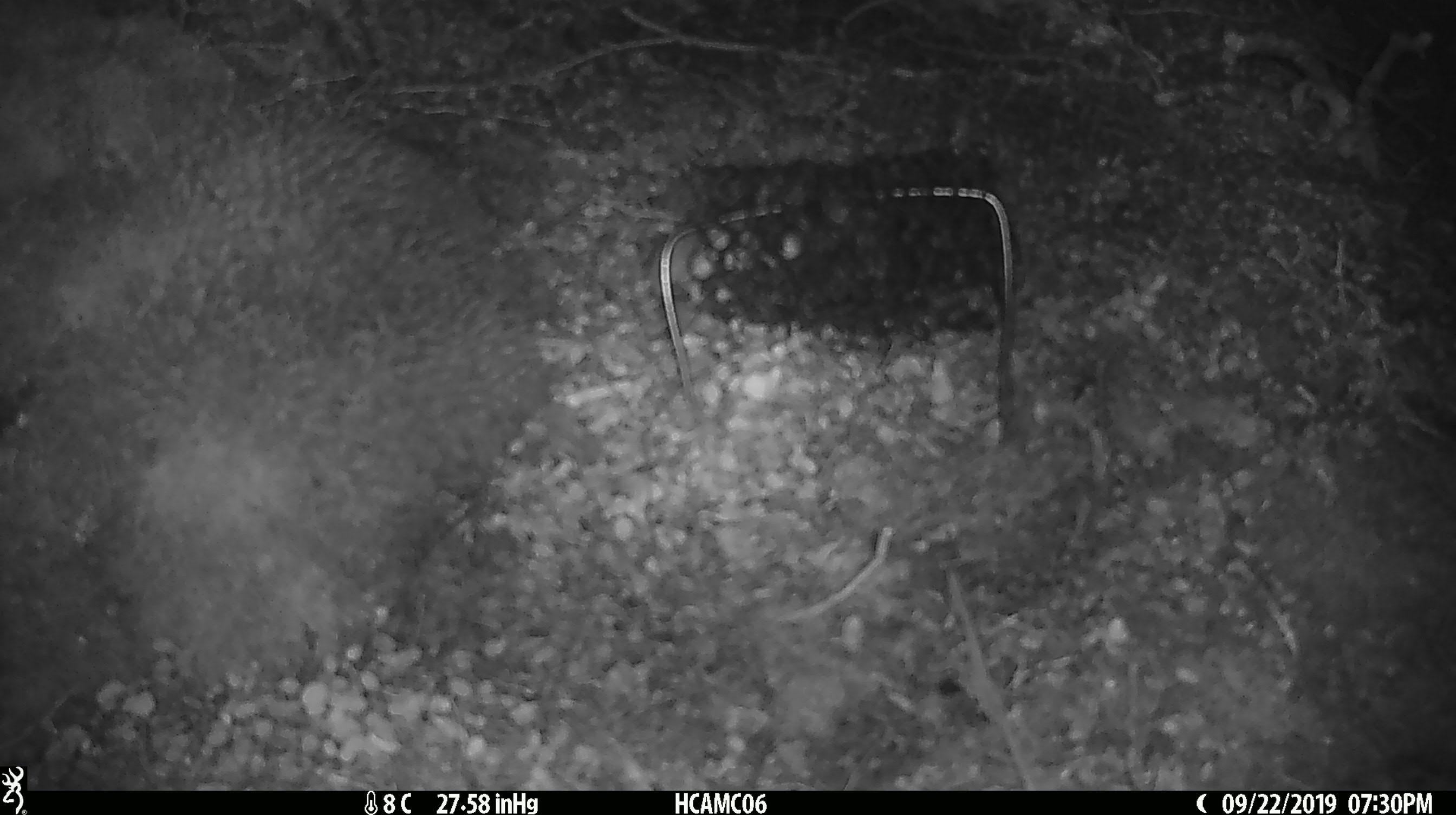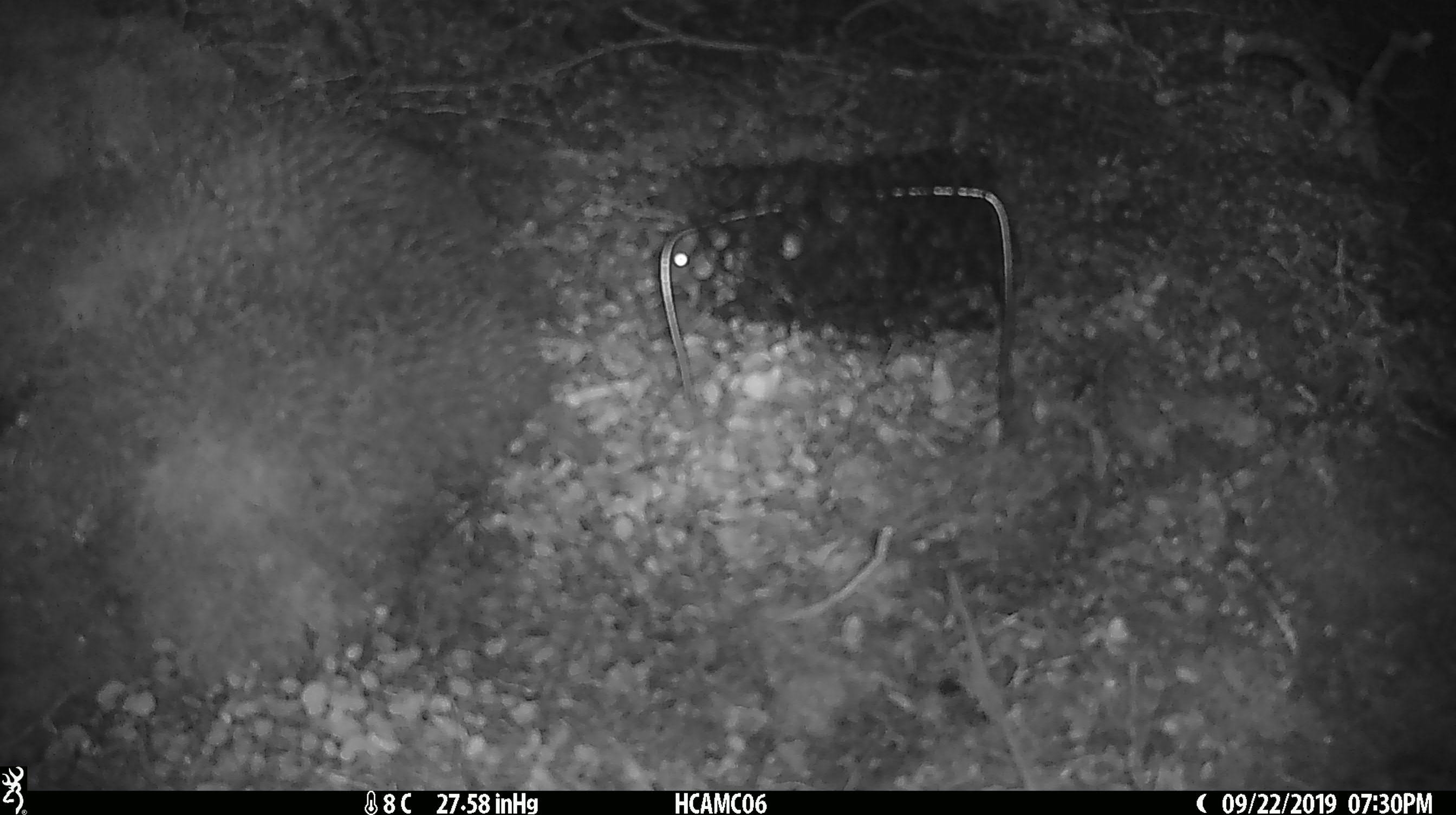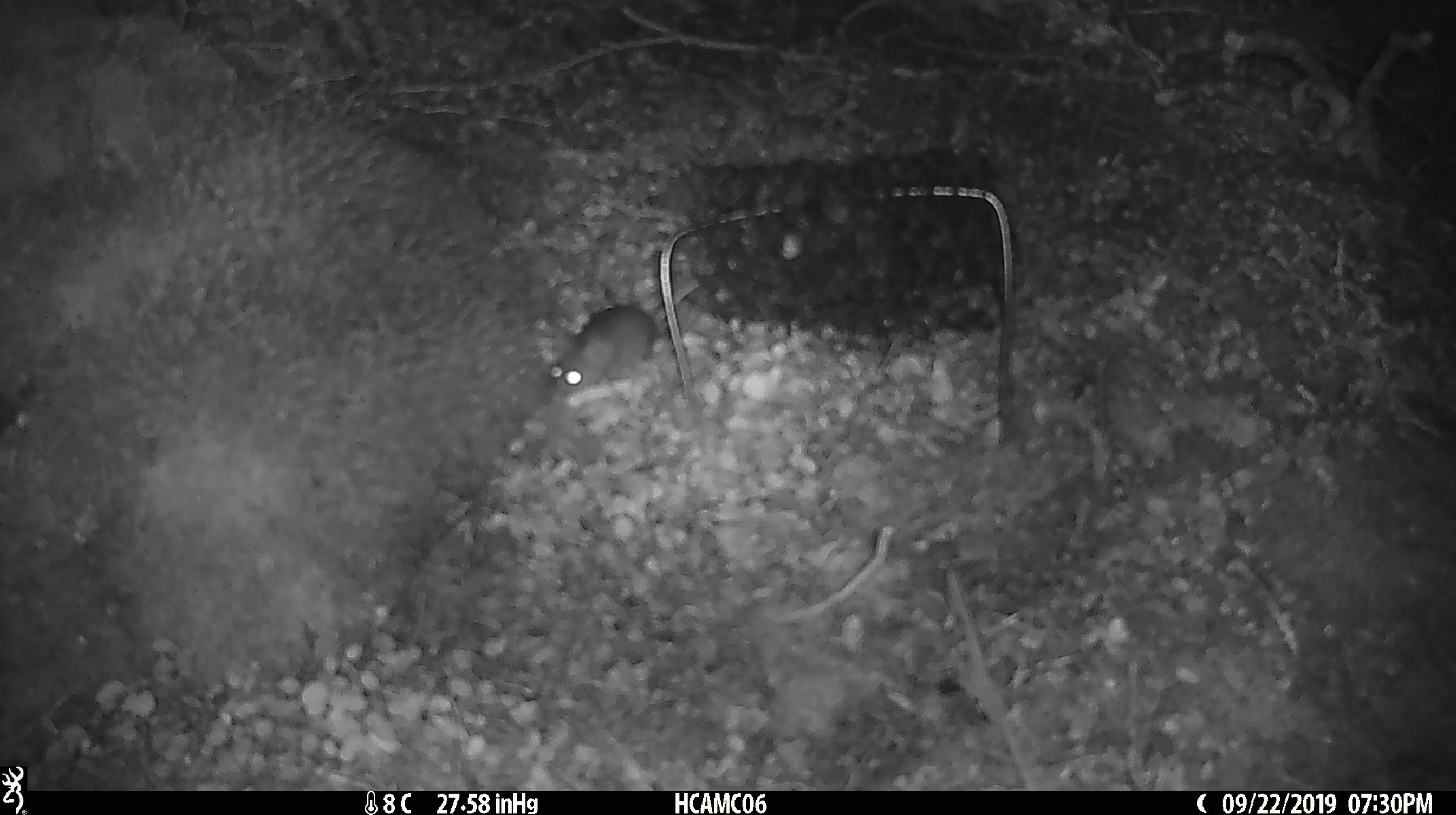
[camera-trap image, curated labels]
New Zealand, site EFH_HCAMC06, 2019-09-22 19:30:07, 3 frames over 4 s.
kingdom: Animalia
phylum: Chordata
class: Mammalia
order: Rodentia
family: Muridae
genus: Mus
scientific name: Mus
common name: mouse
Mouse (Mus).